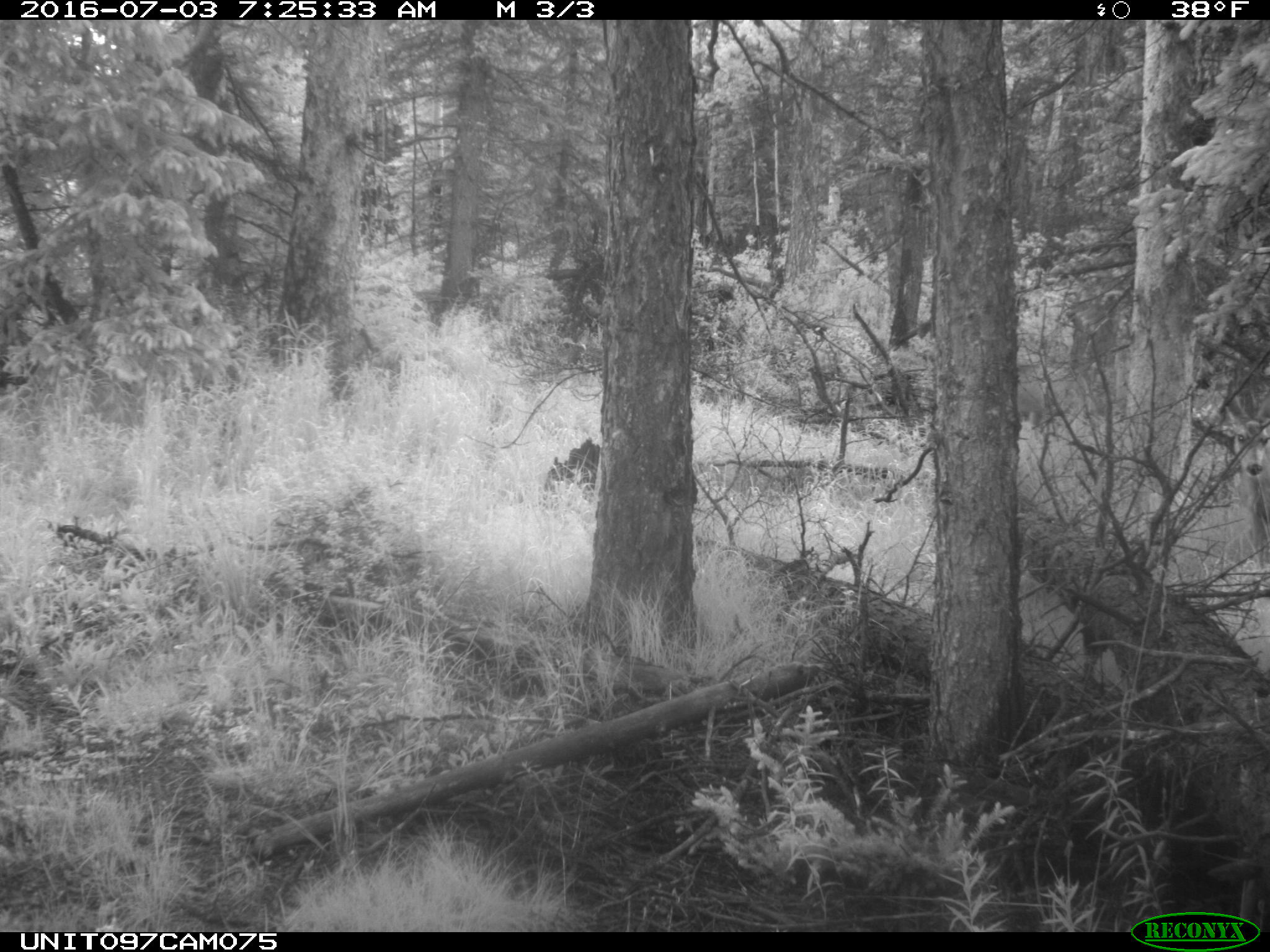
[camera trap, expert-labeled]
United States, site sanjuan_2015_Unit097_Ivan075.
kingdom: Animalia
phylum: Chordata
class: Mammalia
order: Artiodactyla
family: Cervidae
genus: Odocoileus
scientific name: Odocoileus hemionus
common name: mule deer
Odocoileus hemionus (mule deer).